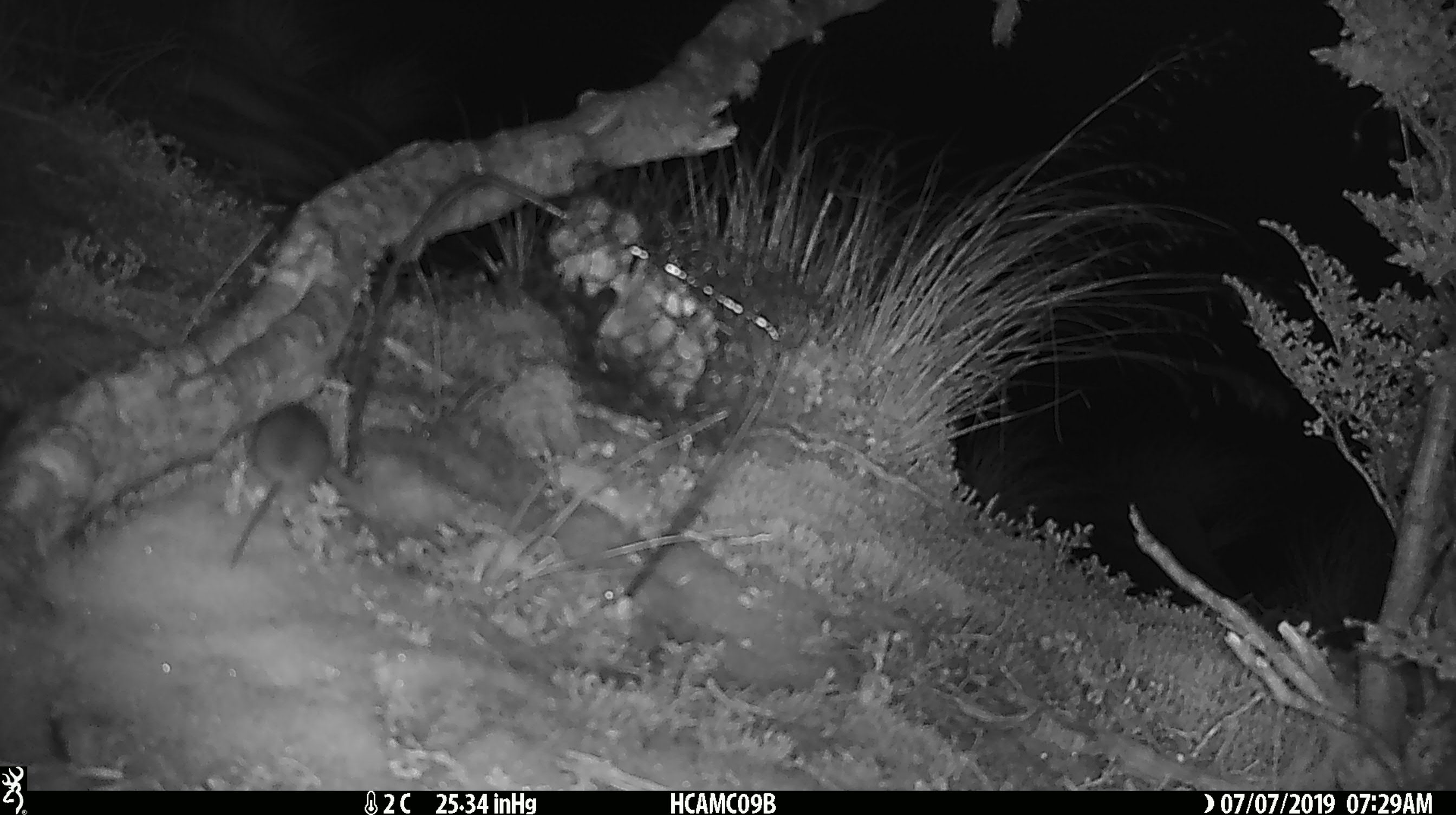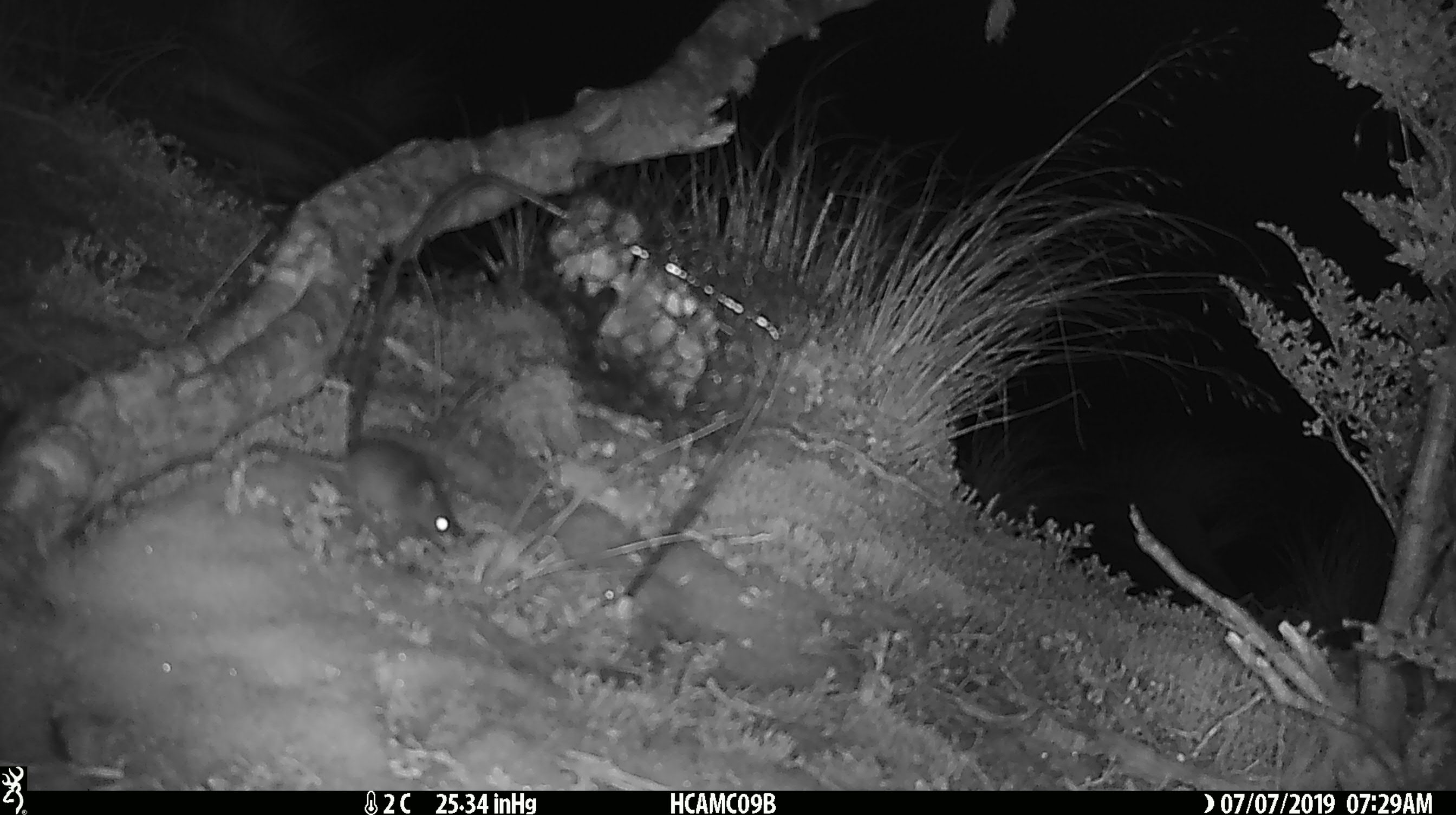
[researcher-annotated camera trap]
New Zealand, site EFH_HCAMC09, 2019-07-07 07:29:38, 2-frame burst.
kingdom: Animalia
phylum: Chordata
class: Mammalia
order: Rodentia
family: Muridae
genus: Mus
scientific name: Mus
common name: mouse